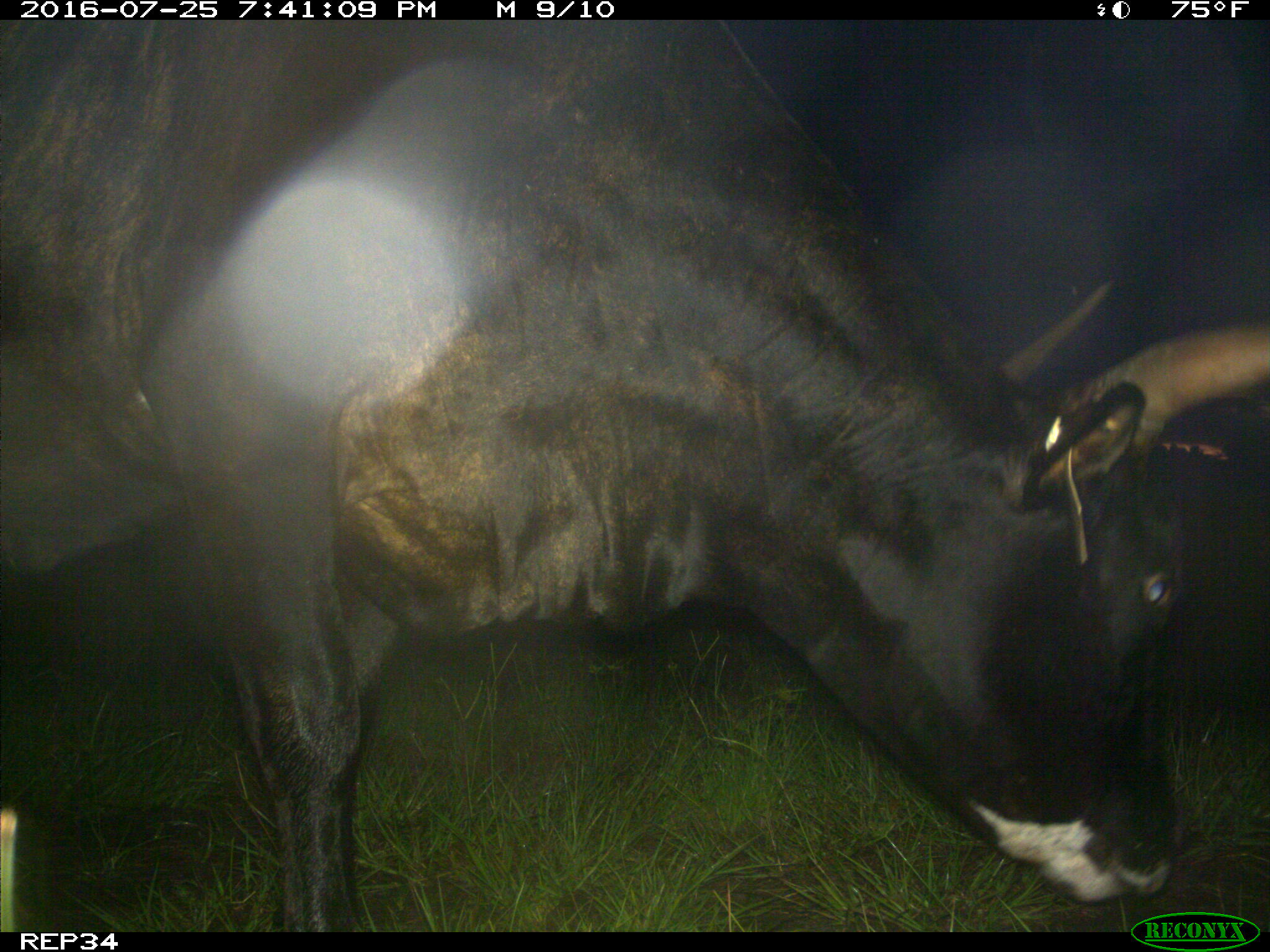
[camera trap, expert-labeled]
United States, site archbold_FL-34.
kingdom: Animalia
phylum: Chordata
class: Mammalia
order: Artiodactyla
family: Bovidae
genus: Bos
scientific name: Bos taurus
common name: domestic cow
Bos taurus (domestic cow).